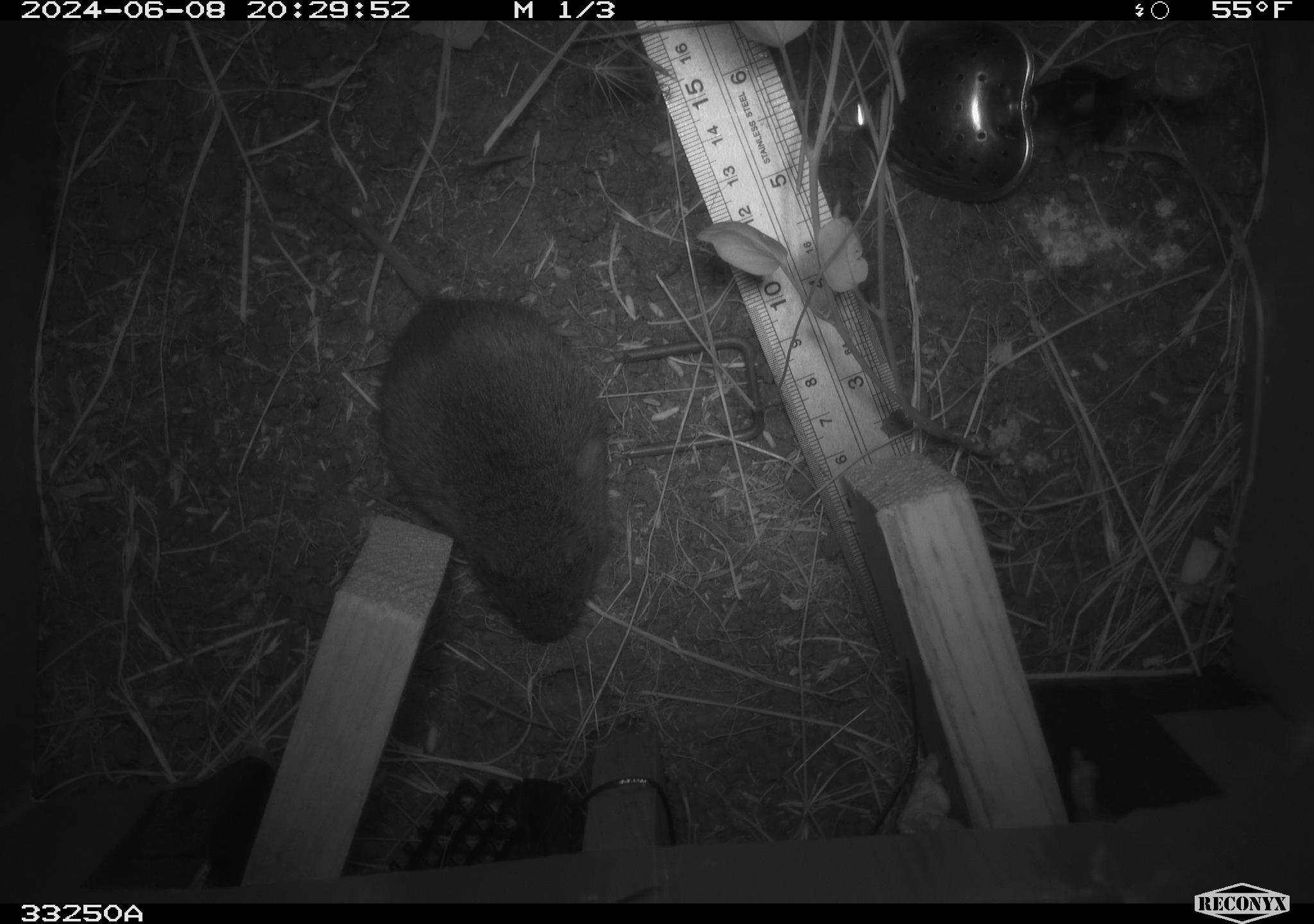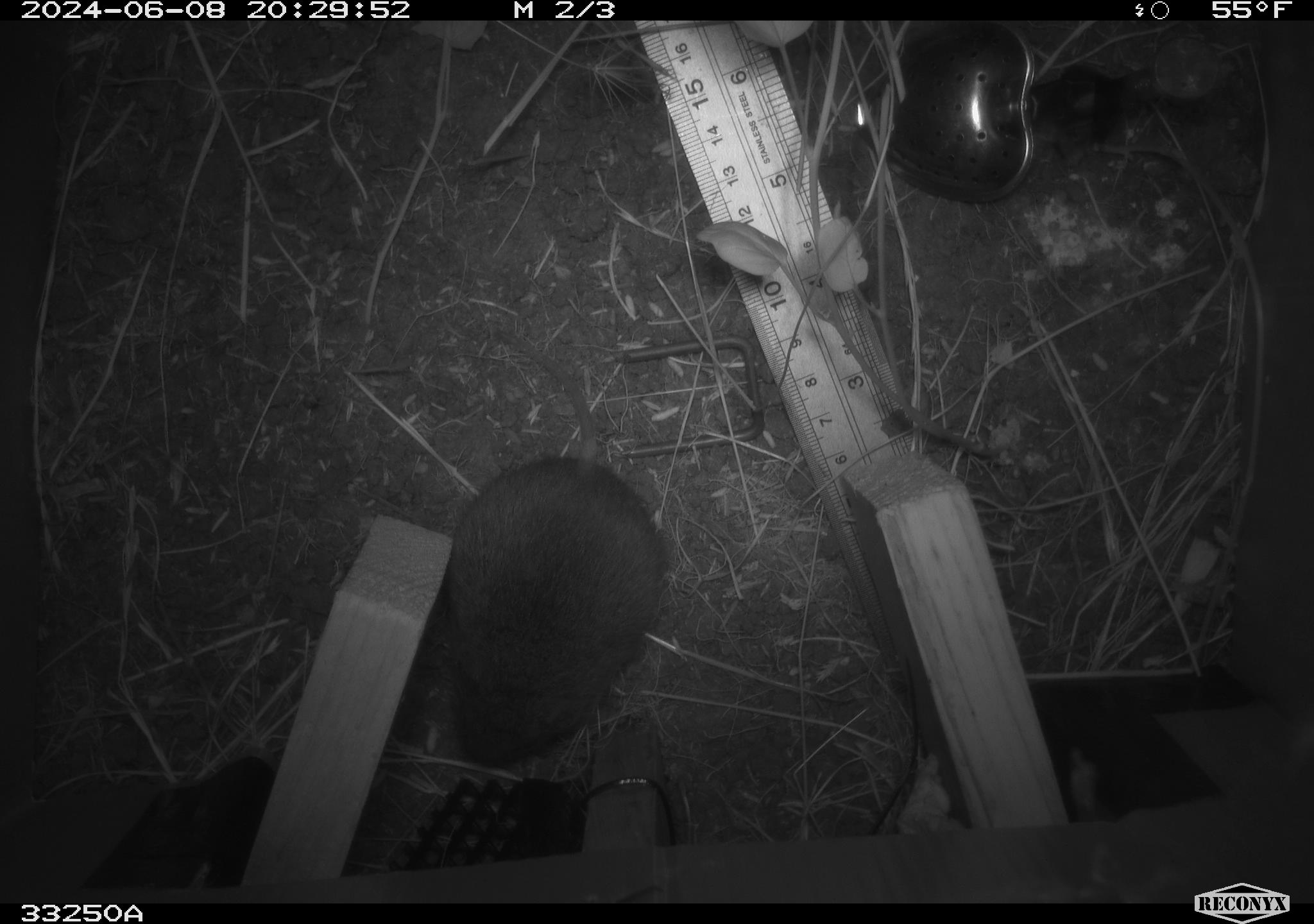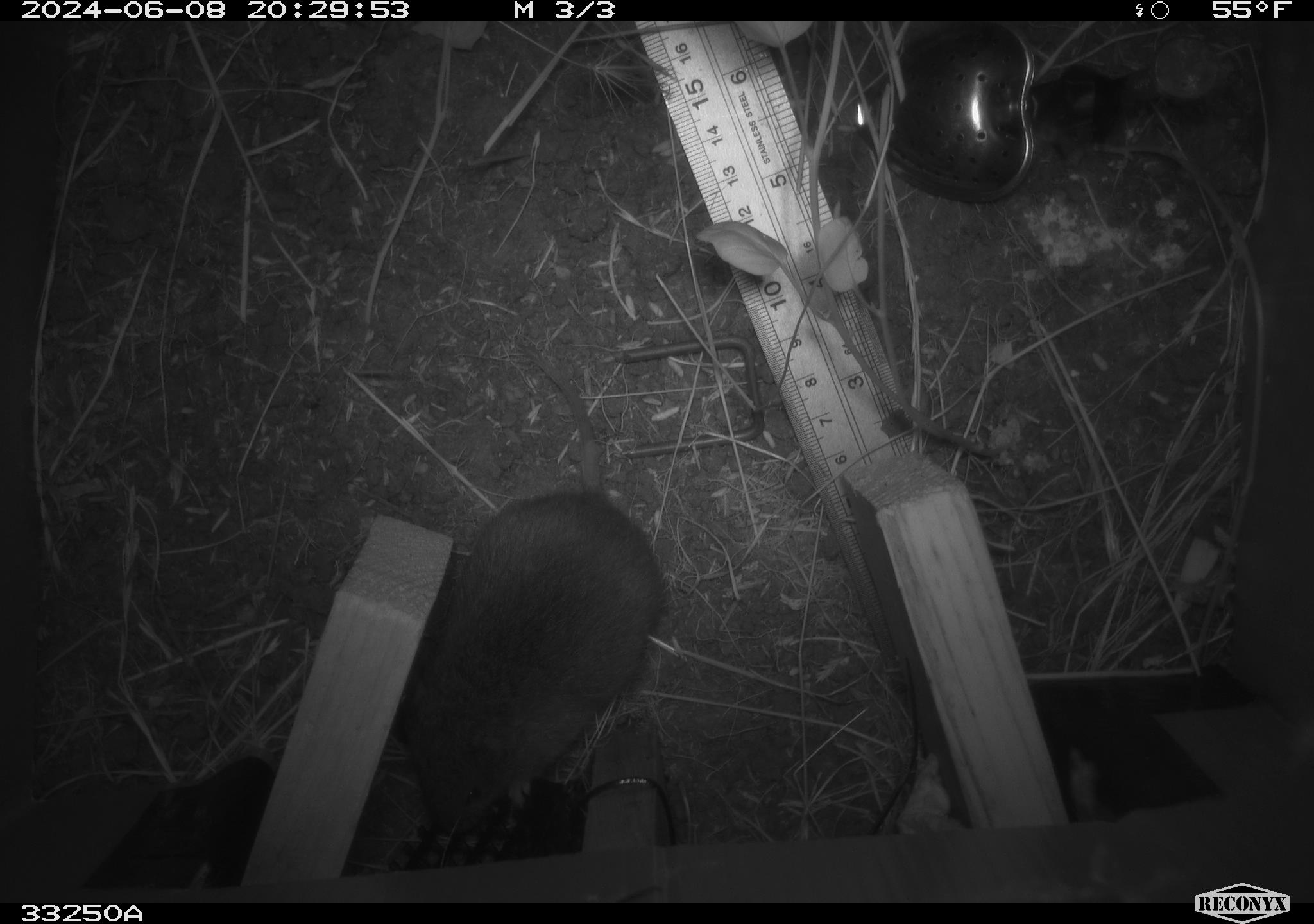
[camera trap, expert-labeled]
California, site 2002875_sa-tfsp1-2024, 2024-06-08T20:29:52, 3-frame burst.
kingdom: Animalia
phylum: Chordata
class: Mammalia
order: Rodentia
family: Cricetidae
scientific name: Arvicolinae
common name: voles, lemmings, and muskrats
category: arvicolinae subfamily